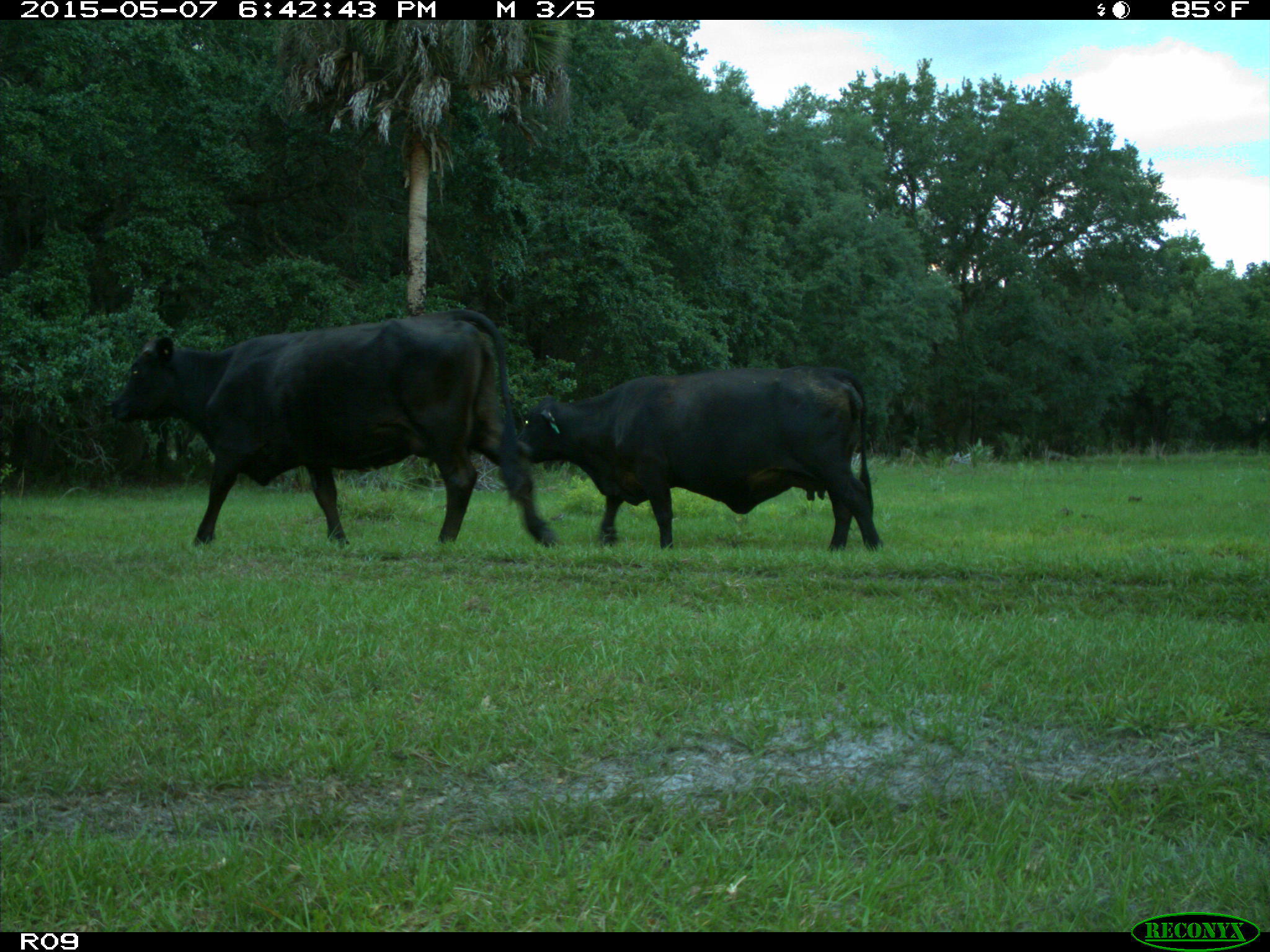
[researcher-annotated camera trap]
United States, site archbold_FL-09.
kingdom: Animalia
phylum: Chordata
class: Mammalia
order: Artiodactyla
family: Bovidae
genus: Bos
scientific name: Bos taurus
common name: domestic cow